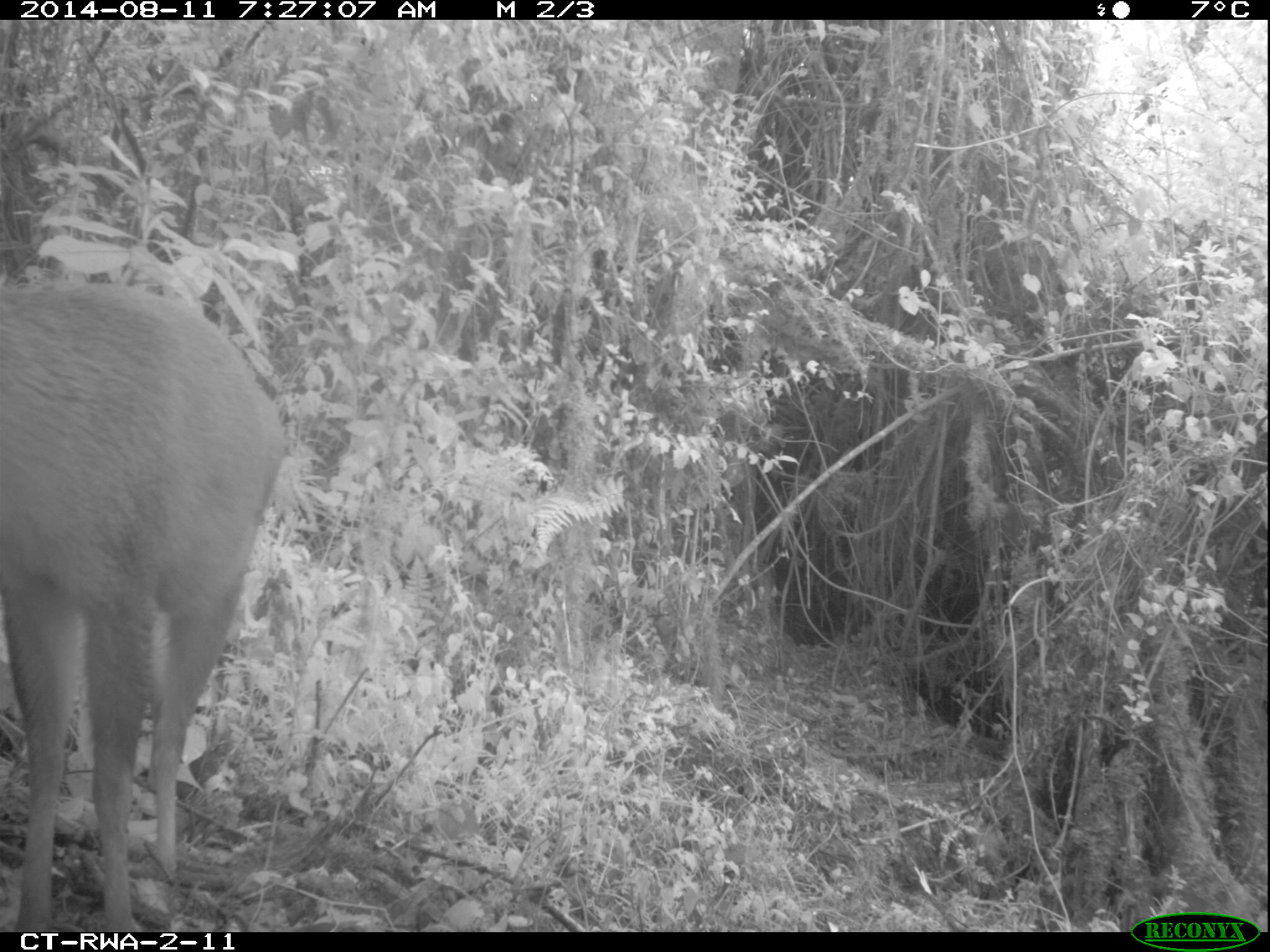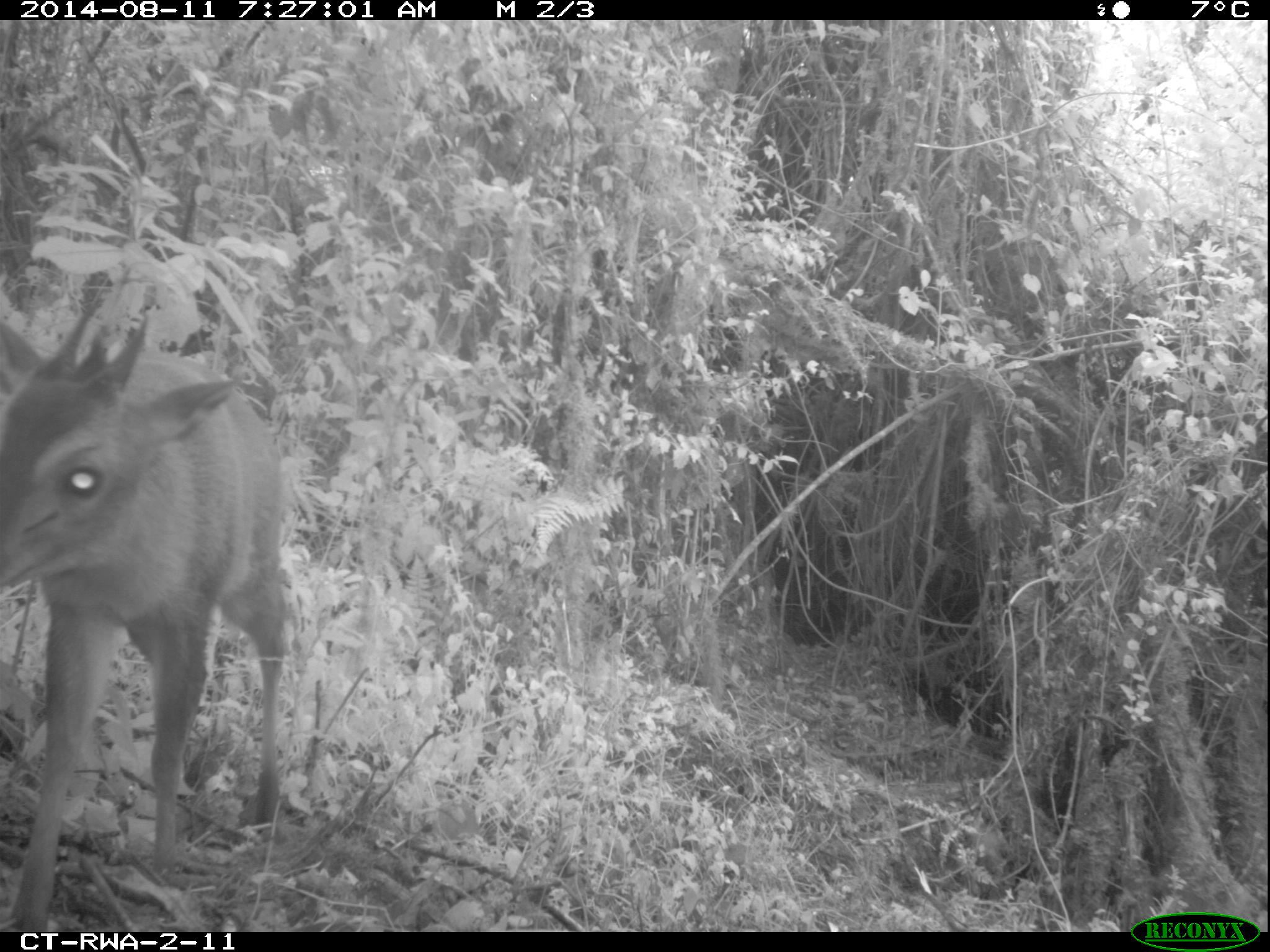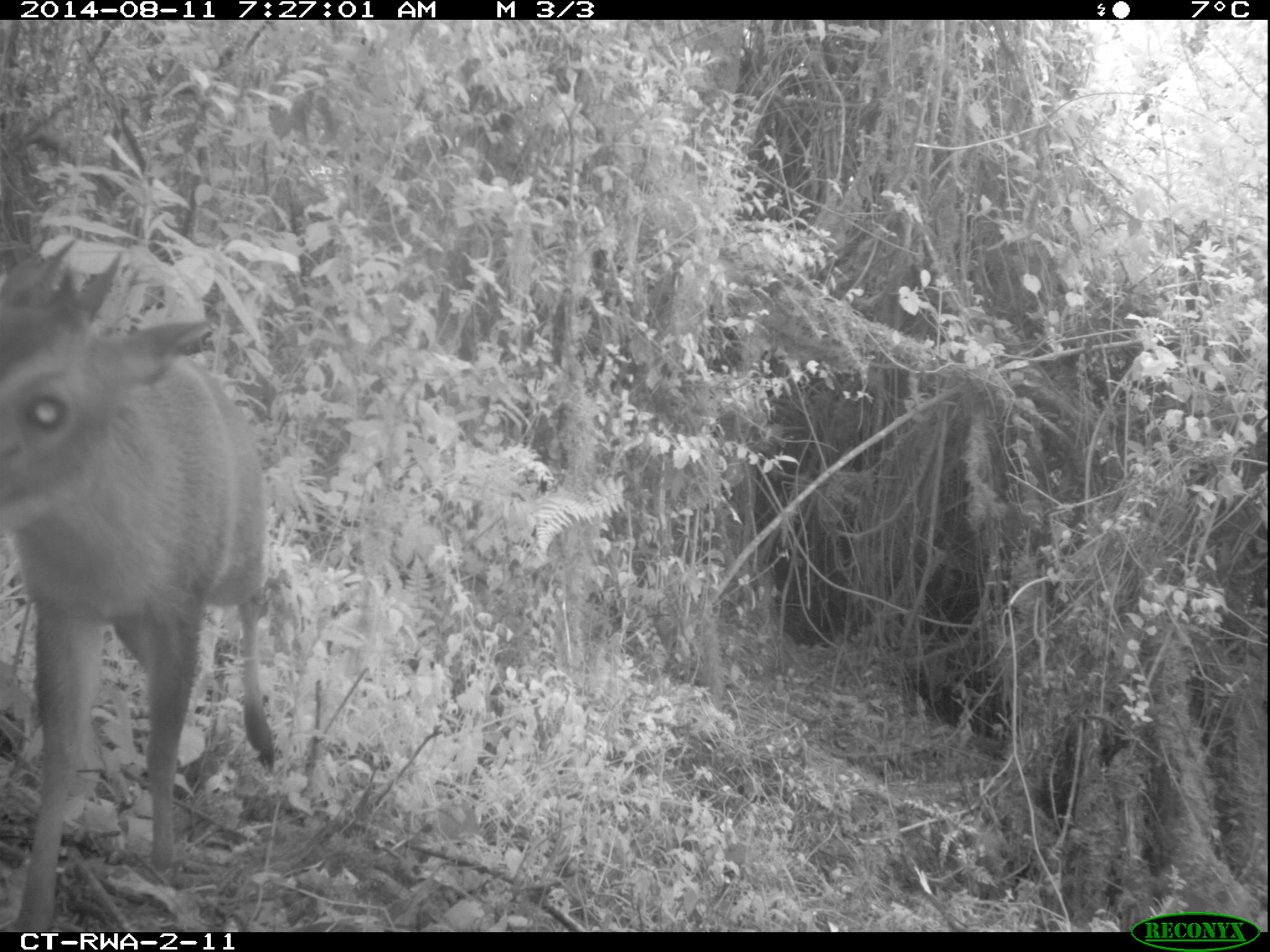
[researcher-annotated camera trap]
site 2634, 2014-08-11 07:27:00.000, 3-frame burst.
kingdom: Animalia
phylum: Chordata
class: Mammalia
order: Artiodactyla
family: Bovidae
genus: Cephalophus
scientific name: Cephalophus nigrifrons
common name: black-fronted duiker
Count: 1.